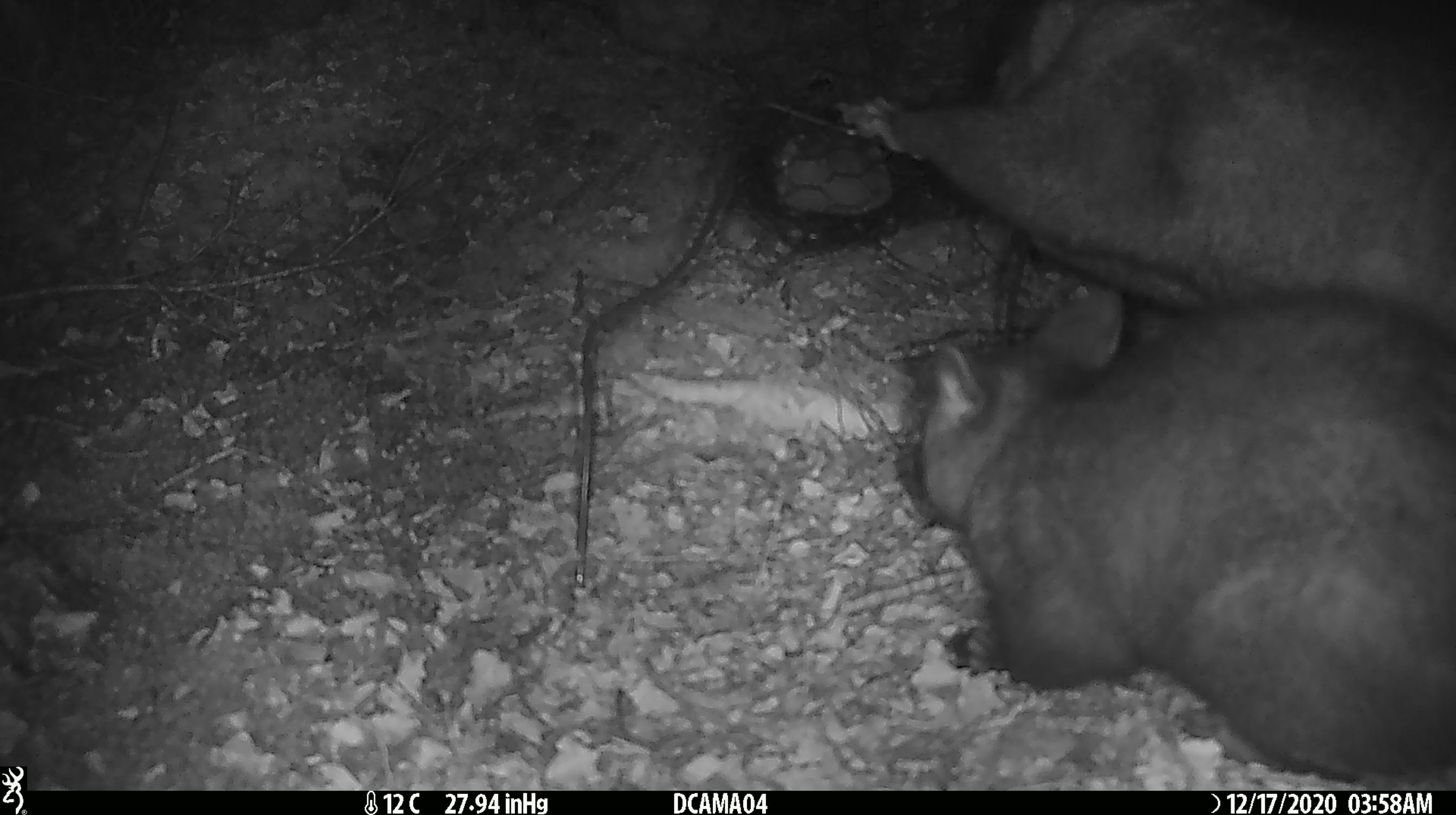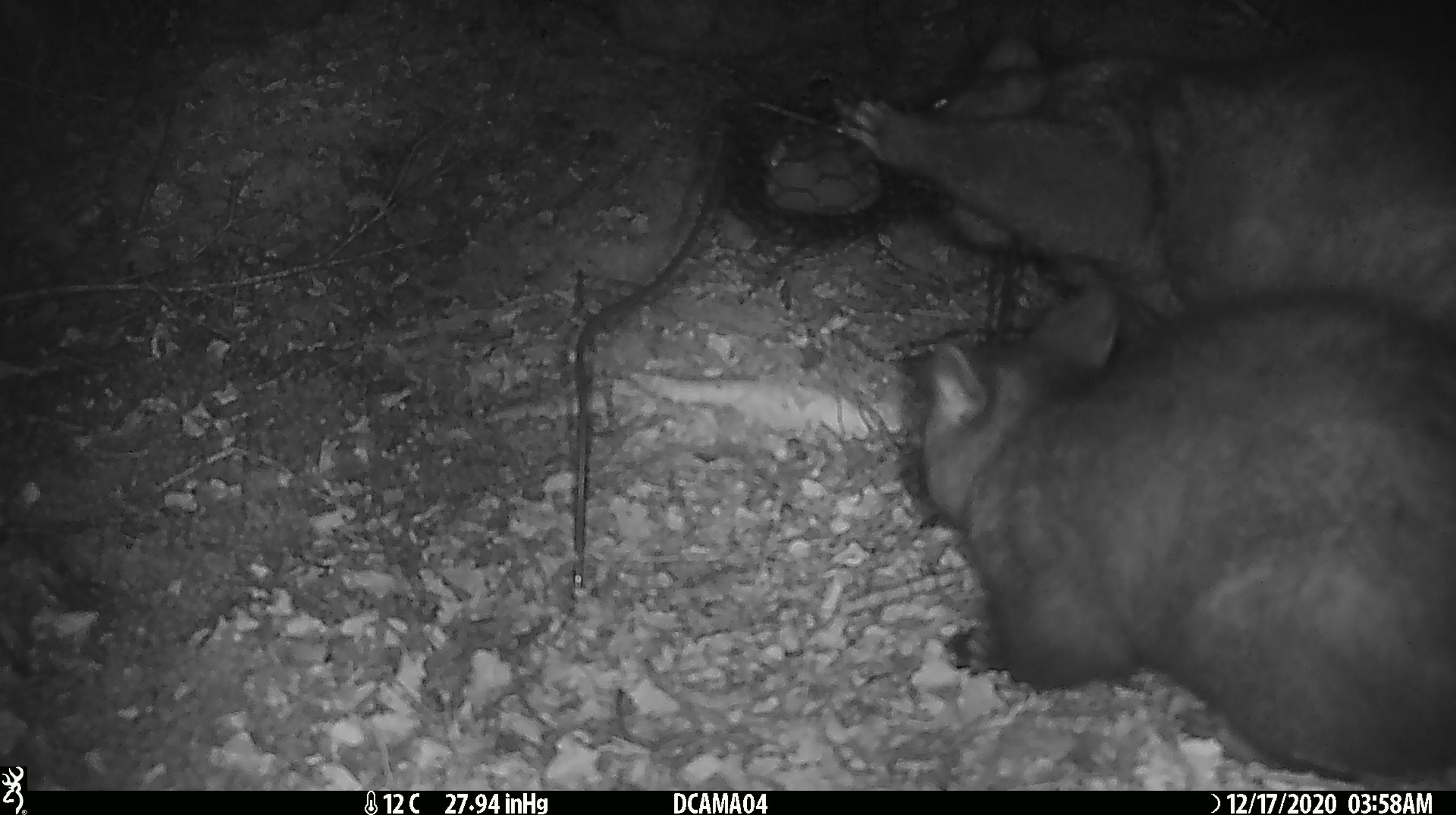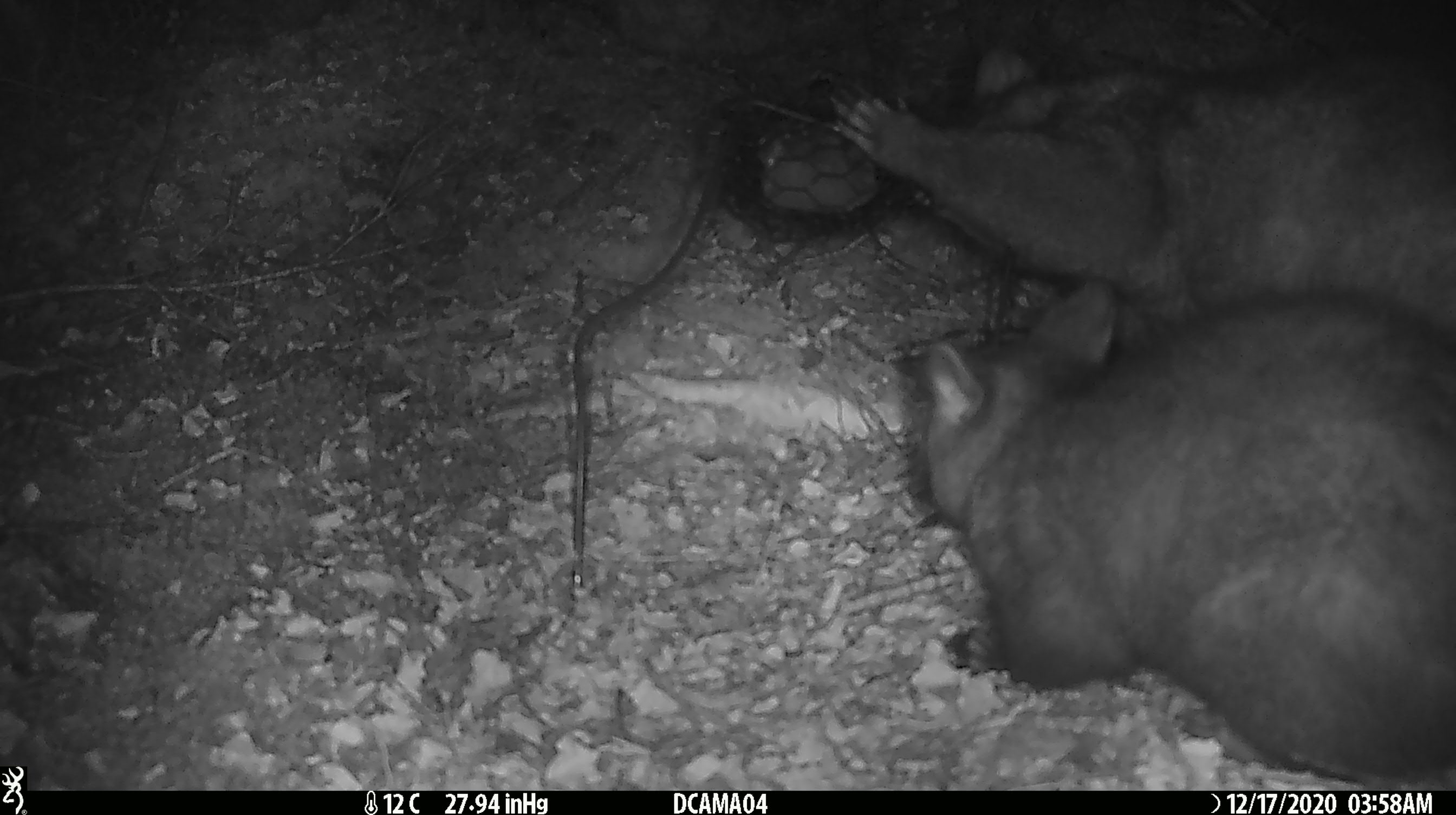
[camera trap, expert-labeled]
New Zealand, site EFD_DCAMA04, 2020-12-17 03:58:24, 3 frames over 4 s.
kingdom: Animalia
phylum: Chordata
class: Mammalia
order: Diprotodontia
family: Phalangeridae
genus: Trichosurus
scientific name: Trichosurus vulpecula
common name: common brushtail possum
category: possum